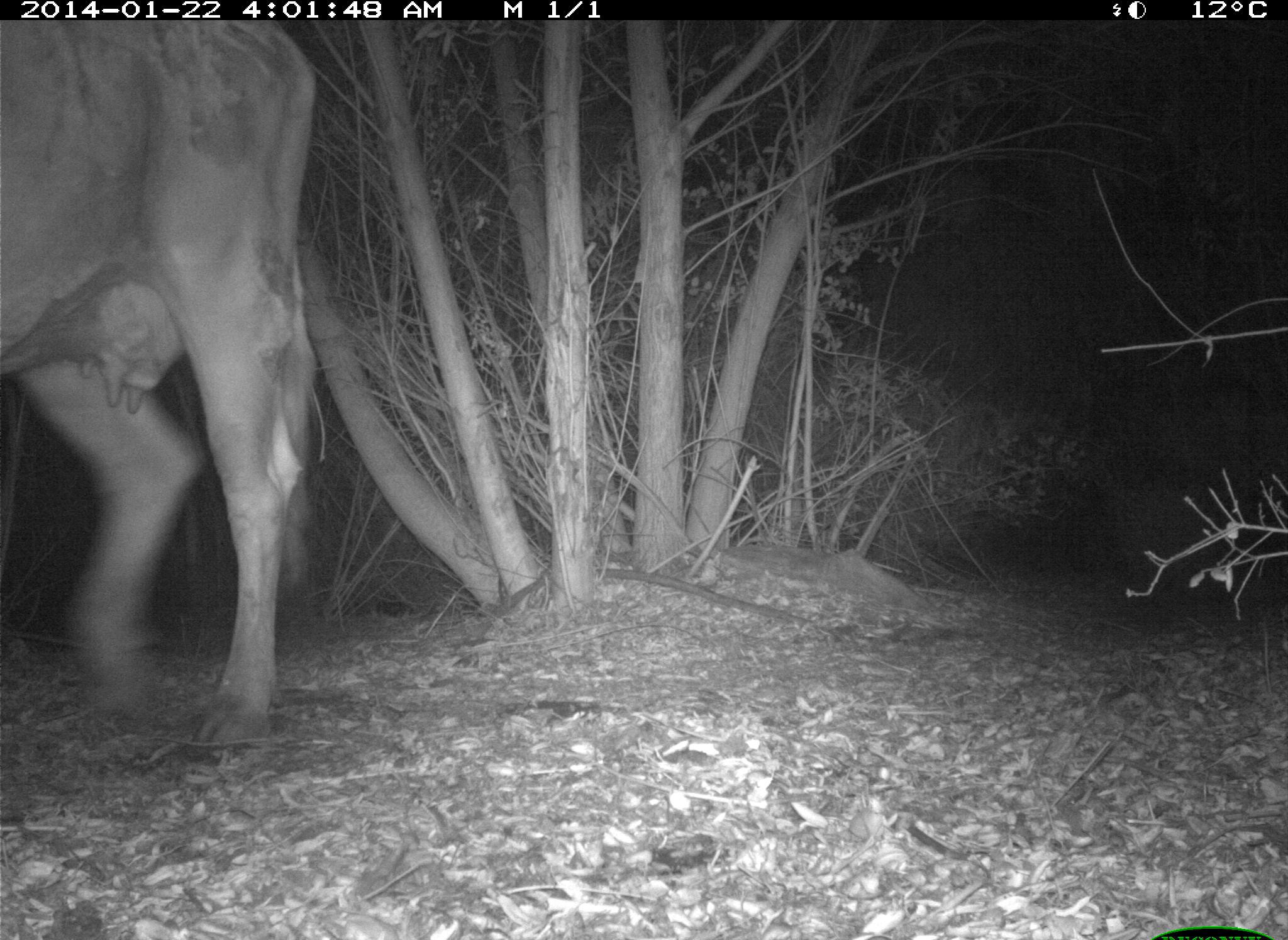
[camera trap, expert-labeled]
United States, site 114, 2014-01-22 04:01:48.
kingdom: Animalia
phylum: Chordata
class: Mammalia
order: Artiodactyla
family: Bovidae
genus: Bos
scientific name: Bos taurus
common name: cow